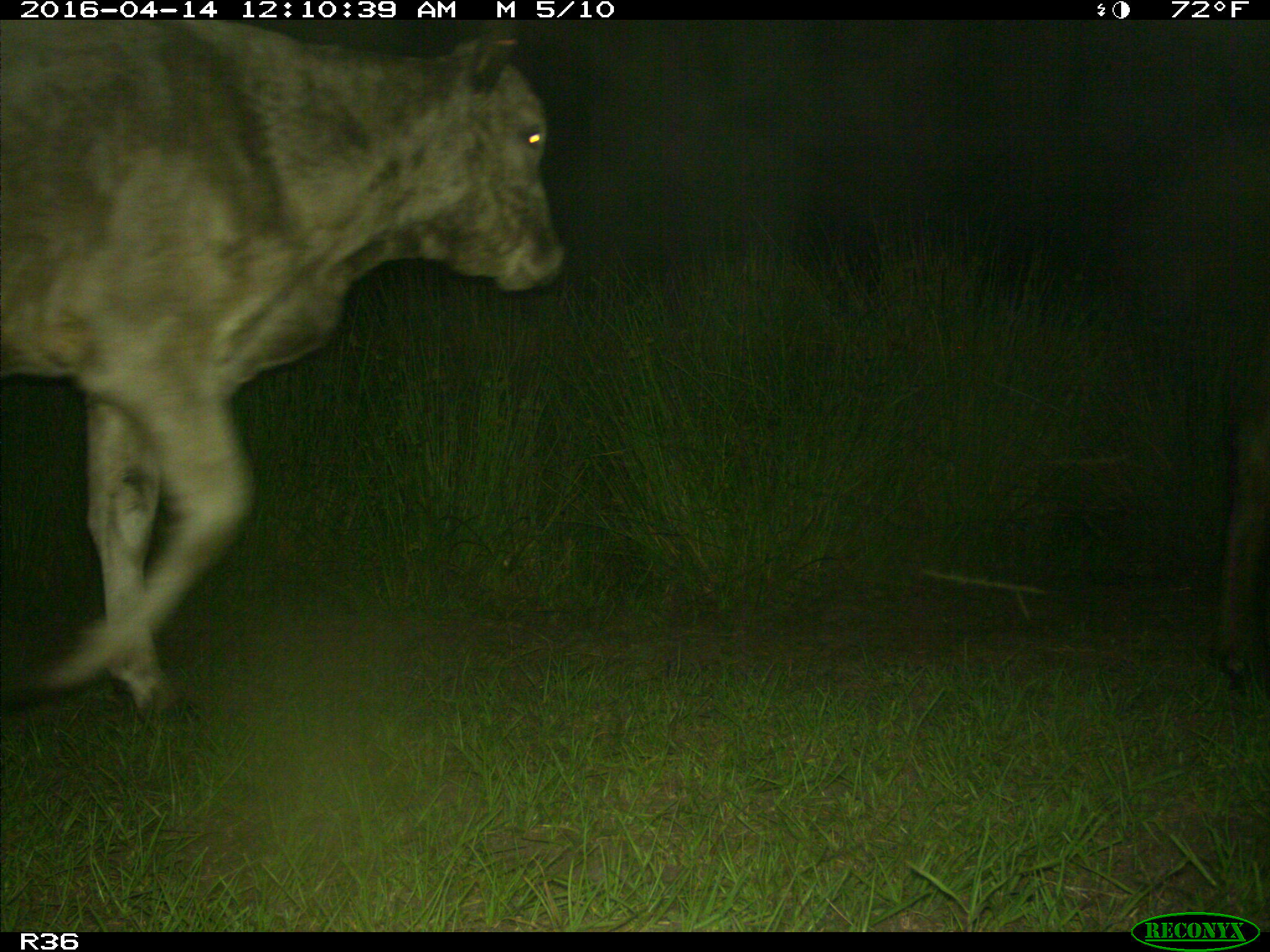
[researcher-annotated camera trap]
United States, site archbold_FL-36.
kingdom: Animalia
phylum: Chordata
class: Mammalia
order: Artiodactyla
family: Bovidae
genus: Bos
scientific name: Bos taurus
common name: domestic cow